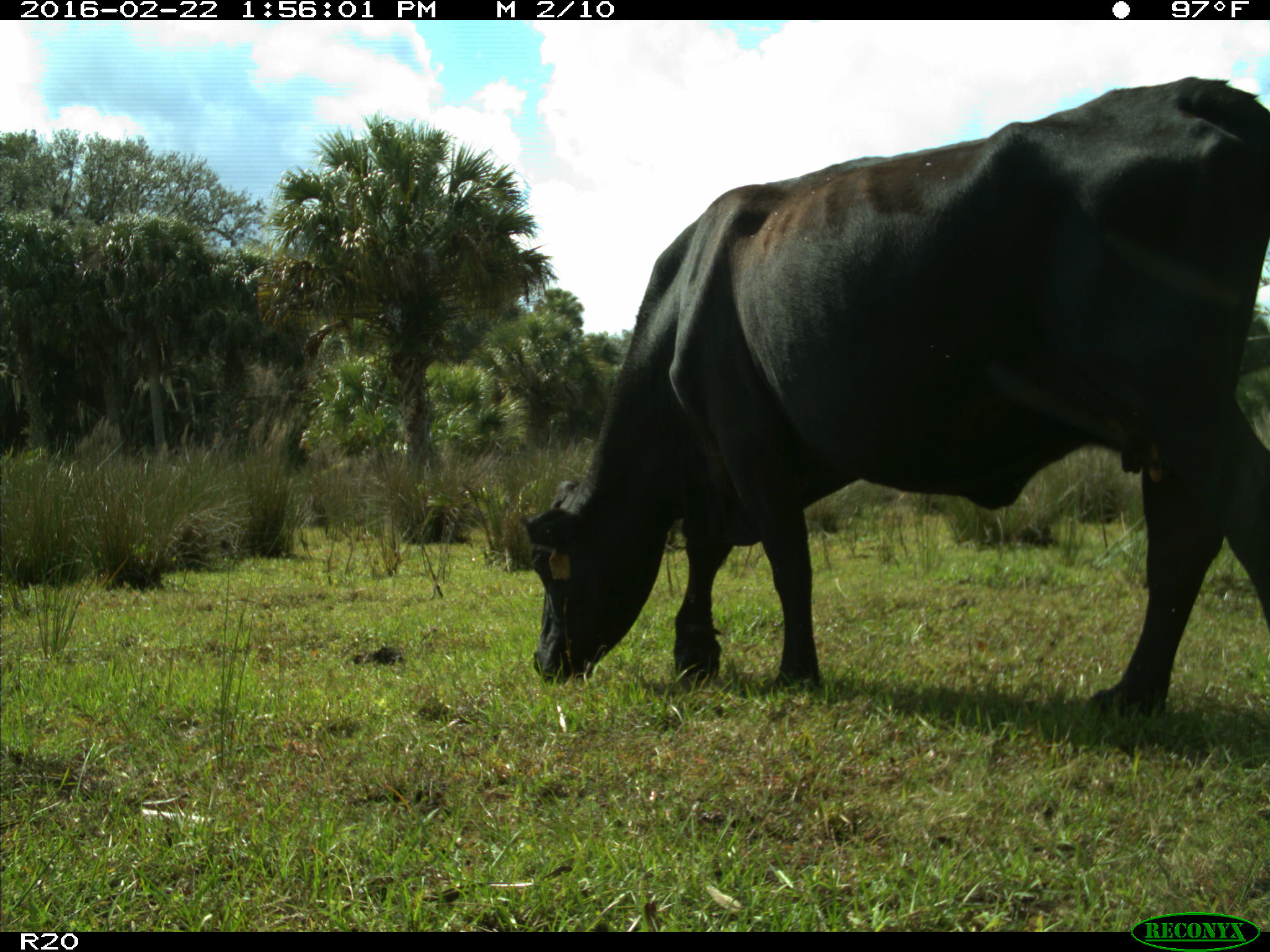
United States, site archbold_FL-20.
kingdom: Animalia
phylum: Chordata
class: Mammalia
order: Artiodactyla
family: Bovidae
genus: Bos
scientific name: Bos taurus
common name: domestic cow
Bos taurus (domestic cow).